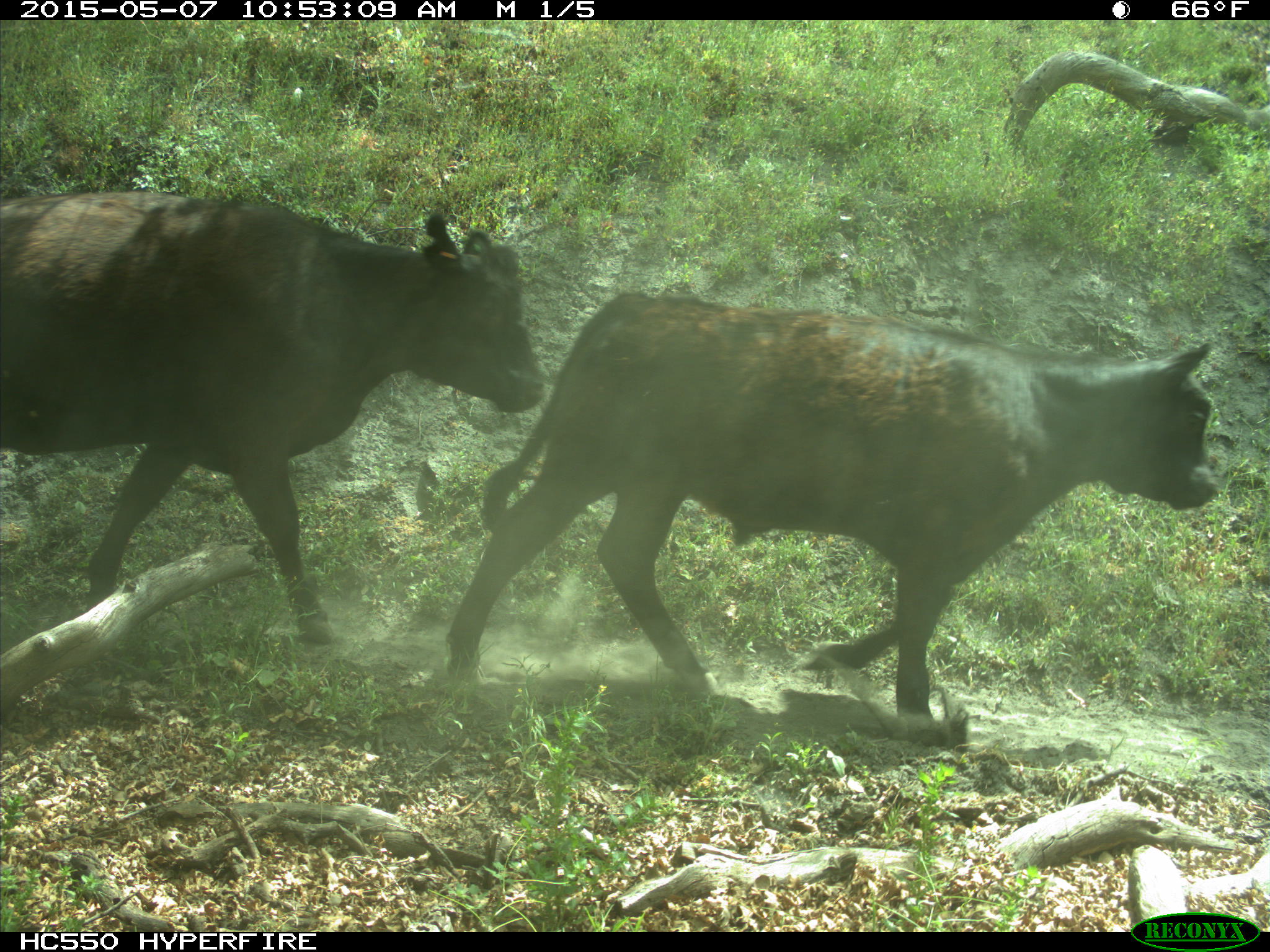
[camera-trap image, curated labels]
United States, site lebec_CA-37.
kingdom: Animalia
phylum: Chordata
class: Mammalia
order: Artiodactyla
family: Bovidae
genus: Bos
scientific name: Bos taurus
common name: domestic cow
Bos taurus (domestic cow).